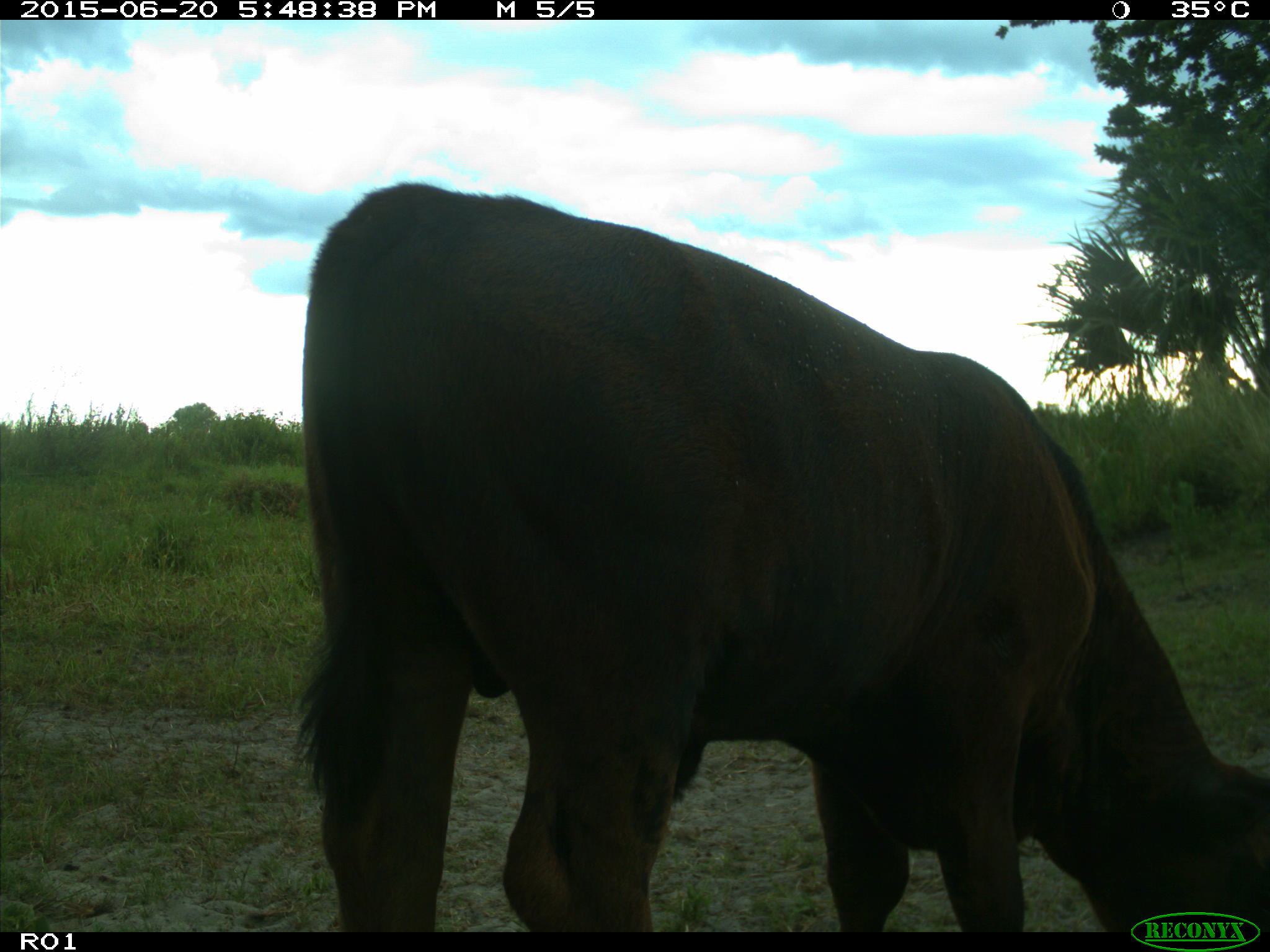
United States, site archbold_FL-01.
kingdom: Animalia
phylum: Chordata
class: Mammalia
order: Artiodactyla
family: Bovidae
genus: Bos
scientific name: Bos taurus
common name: domestic cow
Bos taurus (domestic cow).